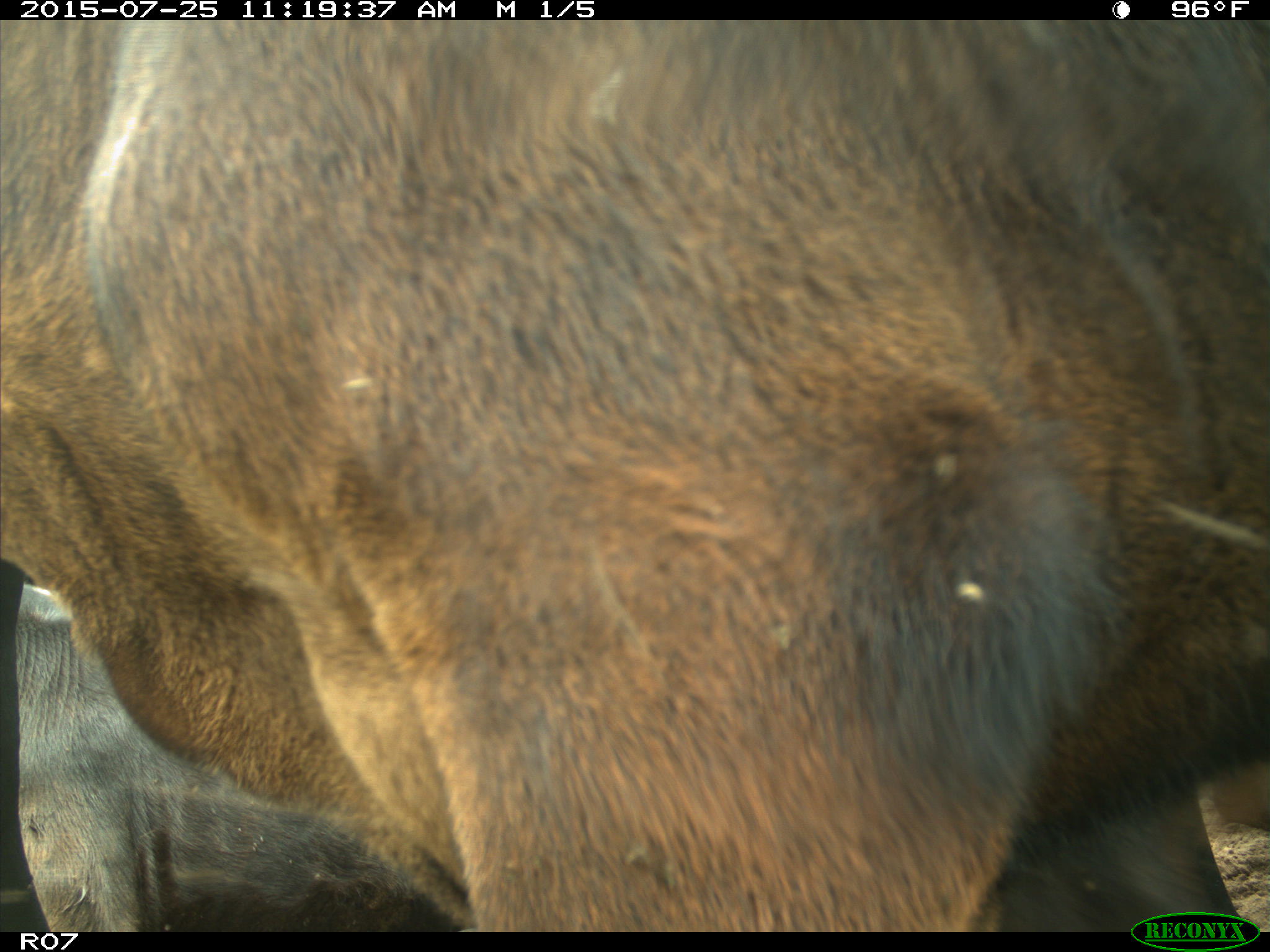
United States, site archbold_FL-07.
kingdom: Animalia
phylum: Chordata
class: Mammalia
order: Artiodactyla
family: Bovidae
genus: Bos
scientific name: Bos taurus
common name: domestic cow